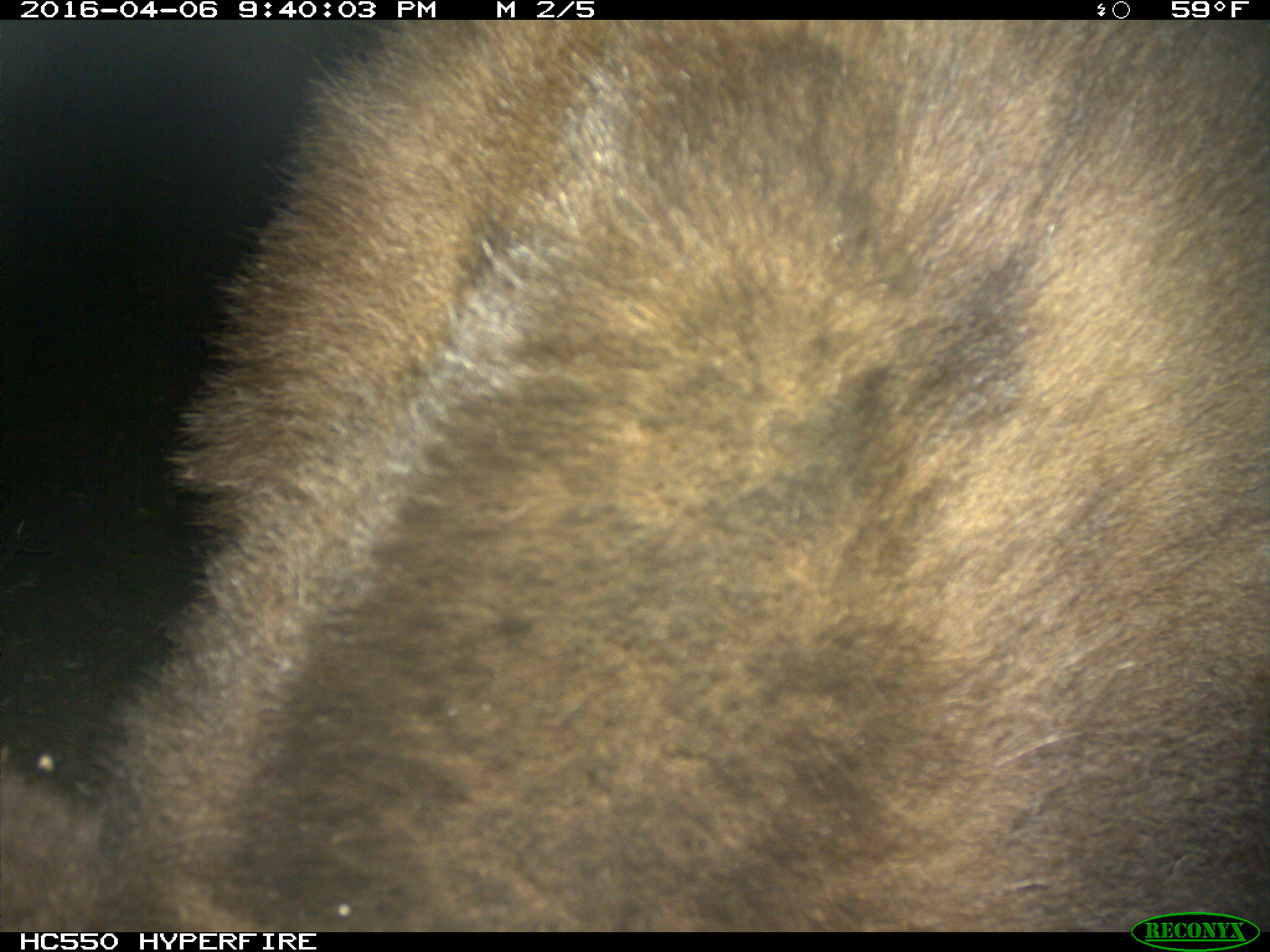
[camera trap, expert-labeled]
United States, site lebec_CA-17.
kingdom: Animalia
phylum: Chordata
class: Mammalia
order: Carnivora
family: Ursidae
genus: Ursus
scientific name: Ursus americanus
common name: american black bear